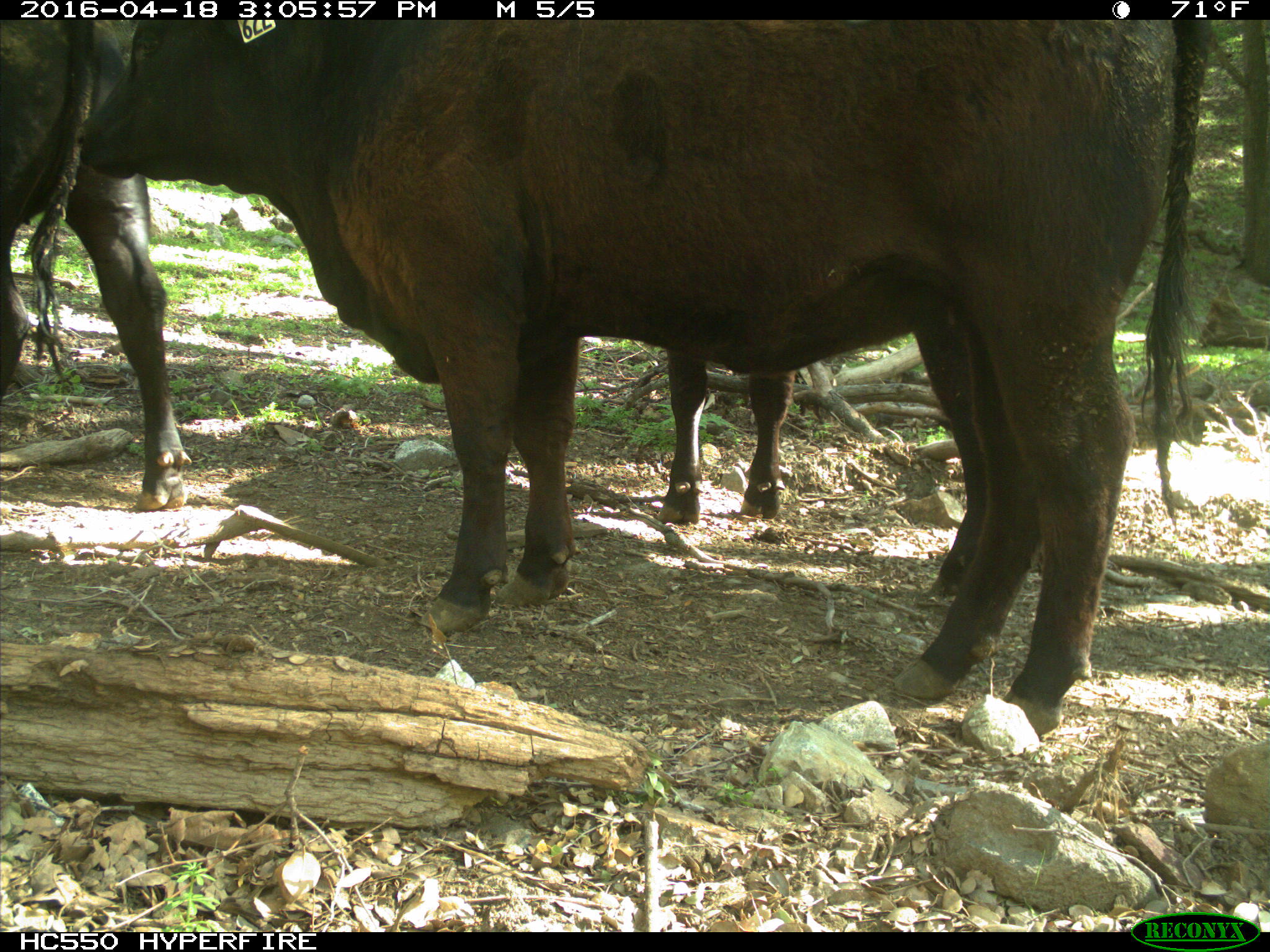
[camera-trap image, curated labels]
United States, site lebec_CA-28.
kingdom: Animalia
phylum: Chordata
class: Mammalia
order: Artiodactyla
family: Bovidae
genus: Bos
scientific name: Bos taurus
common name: domestic cow